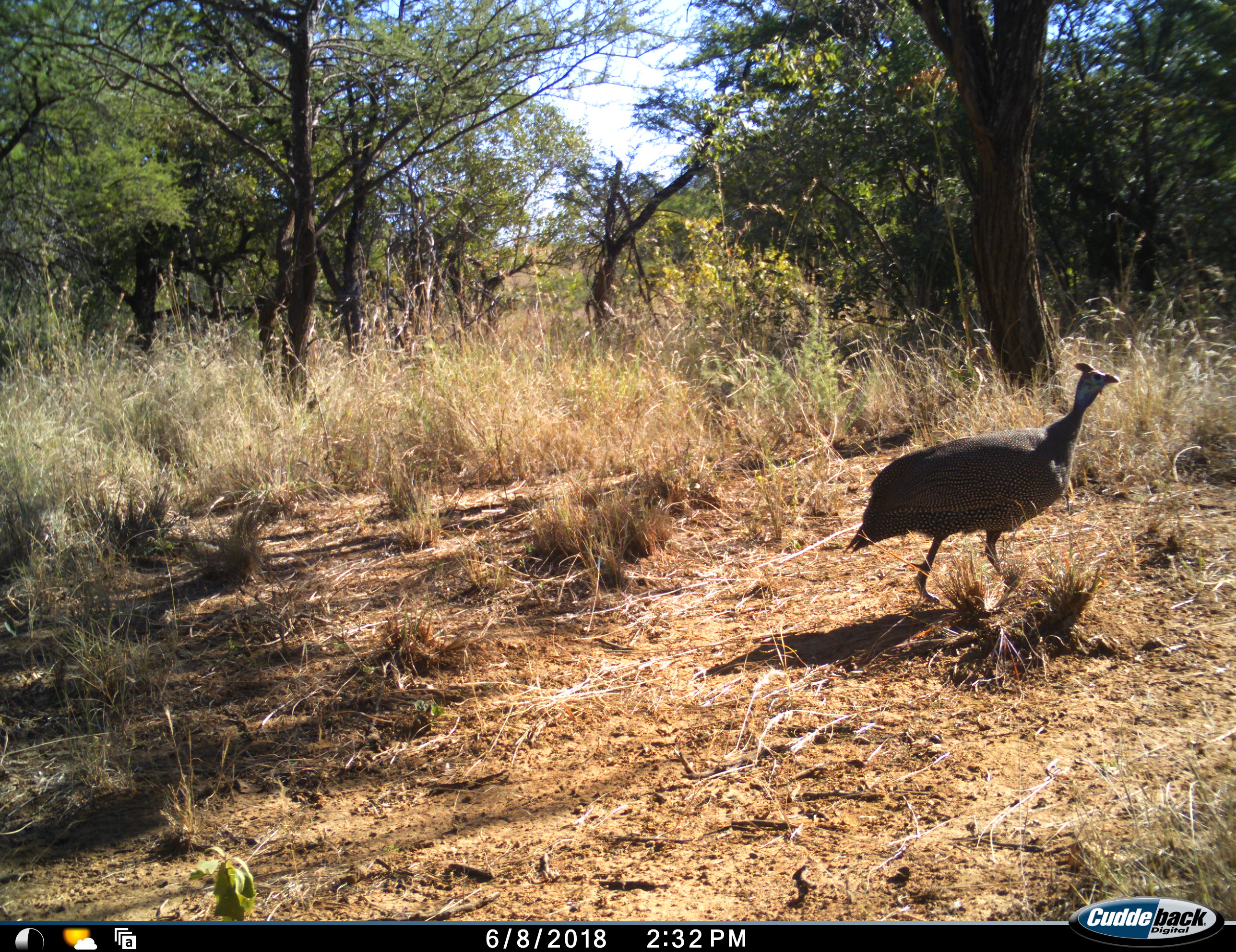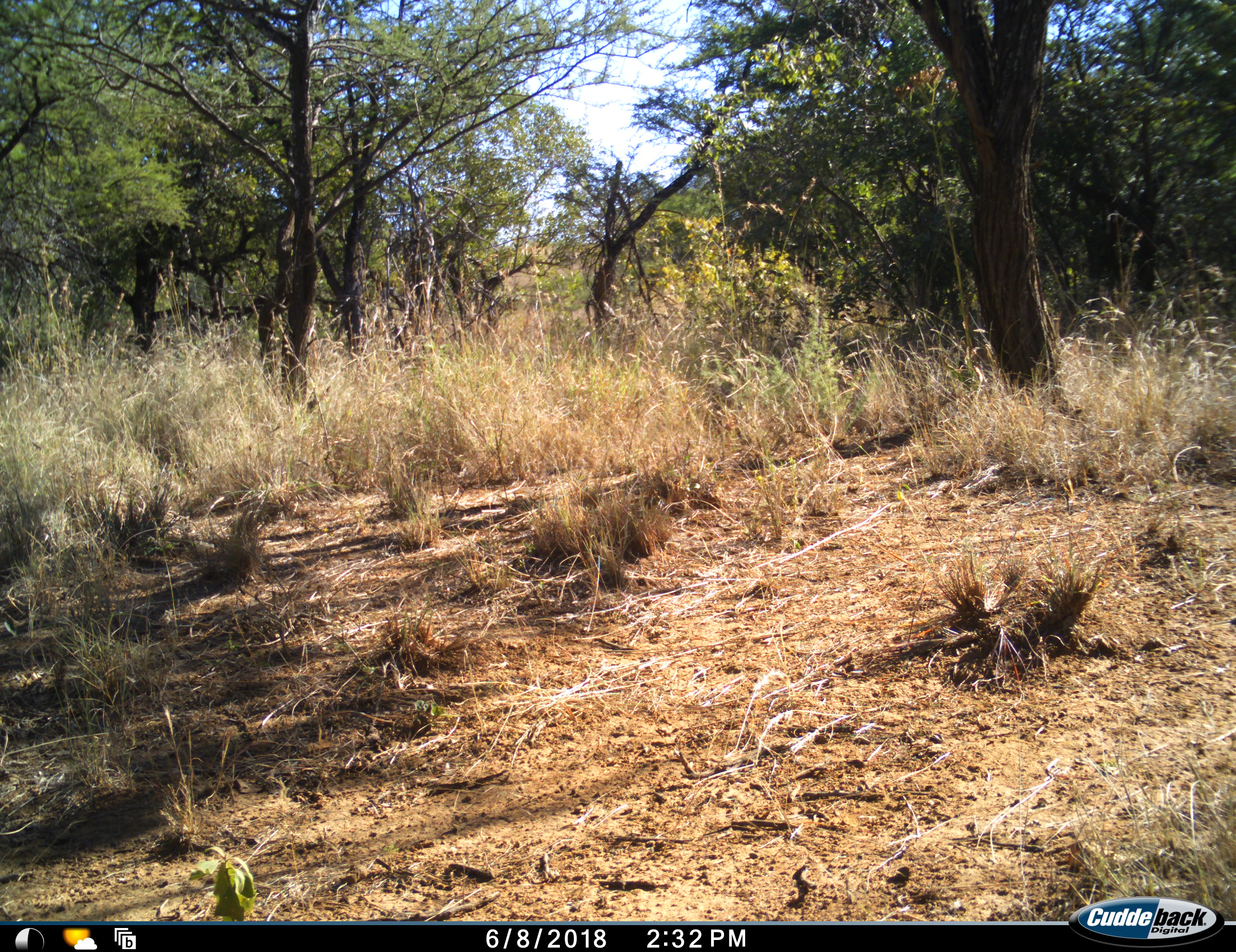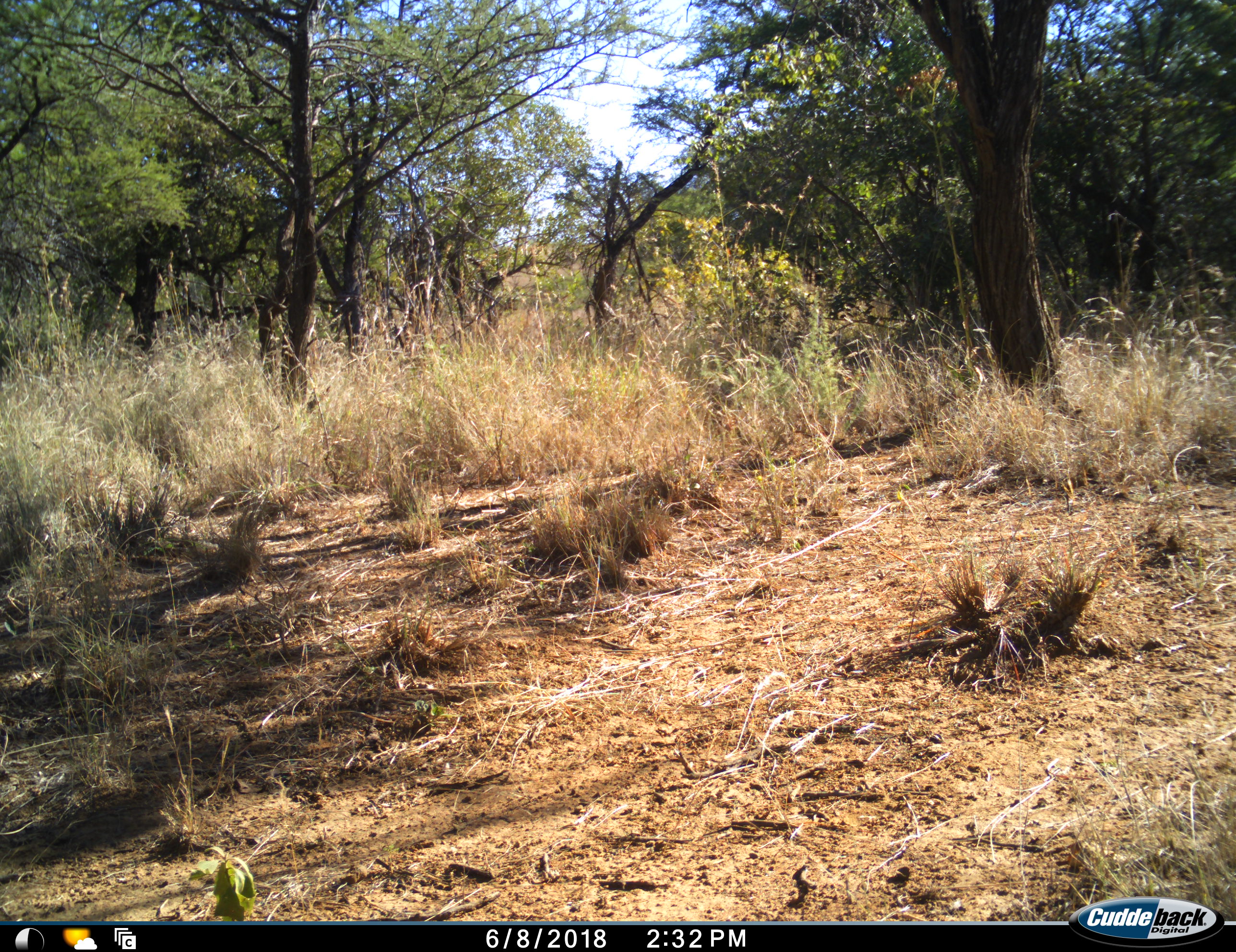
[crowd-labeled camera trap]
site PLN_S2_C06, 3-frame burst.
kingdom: Animalia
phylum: Chordata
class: Aves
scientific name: Aves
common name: bird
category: birdother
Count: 1.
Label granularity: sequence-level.